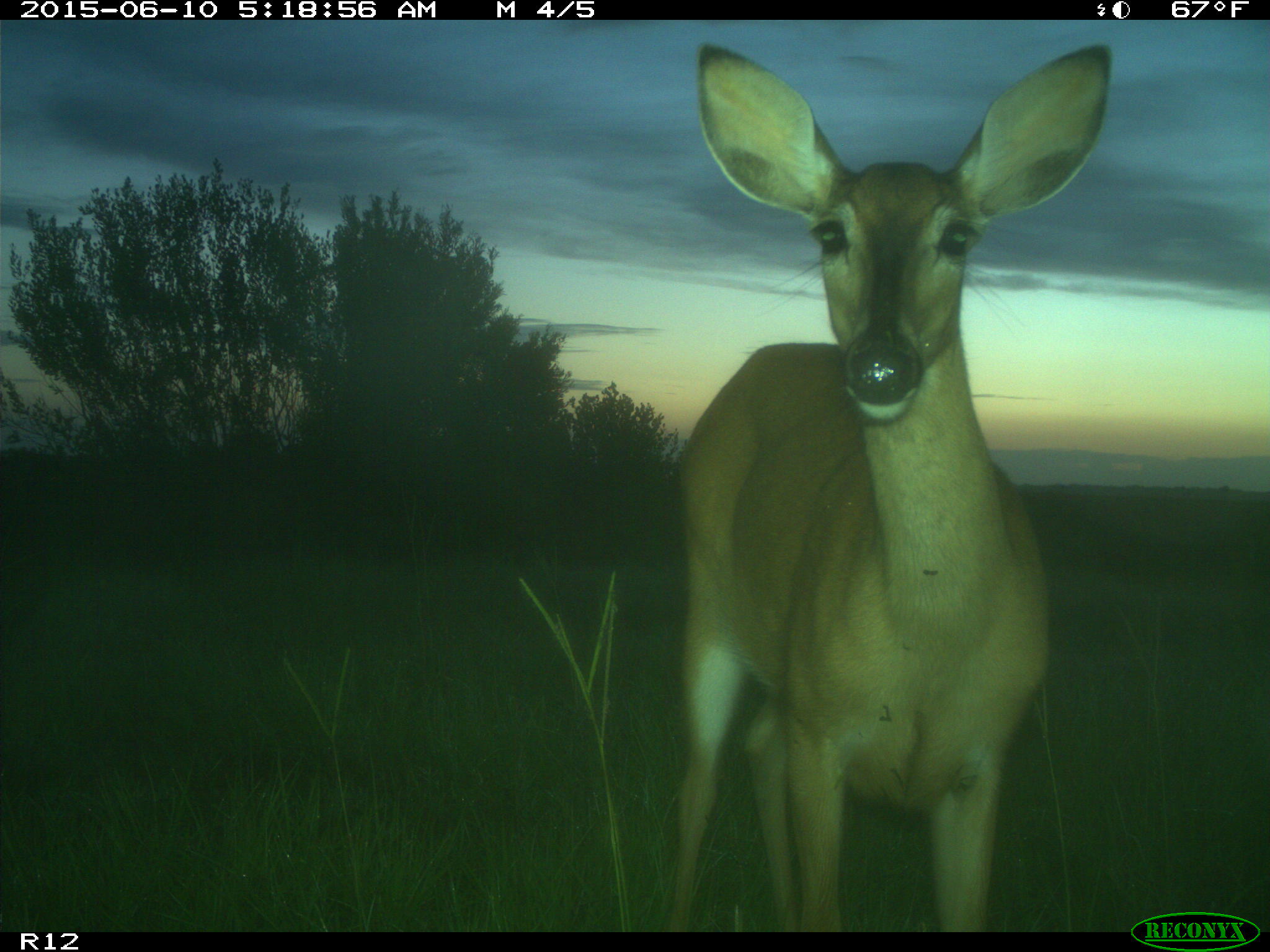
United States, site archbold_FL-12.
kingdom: Animalia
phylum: Chordata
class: Mammalia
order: Artiodactyla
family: Cervidae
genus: Odocoileus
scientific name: Odocoileus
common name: deer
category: unidentified deer